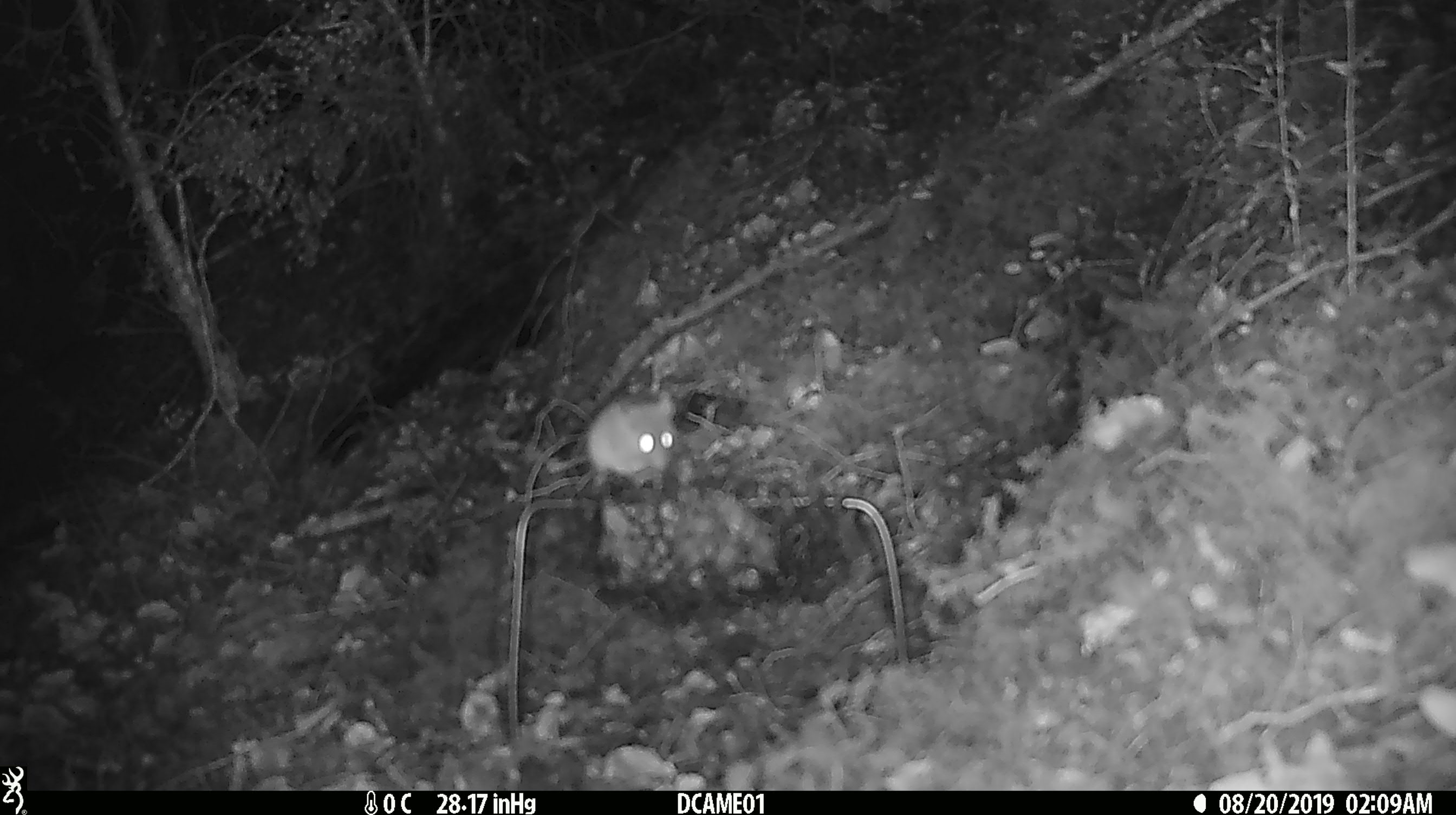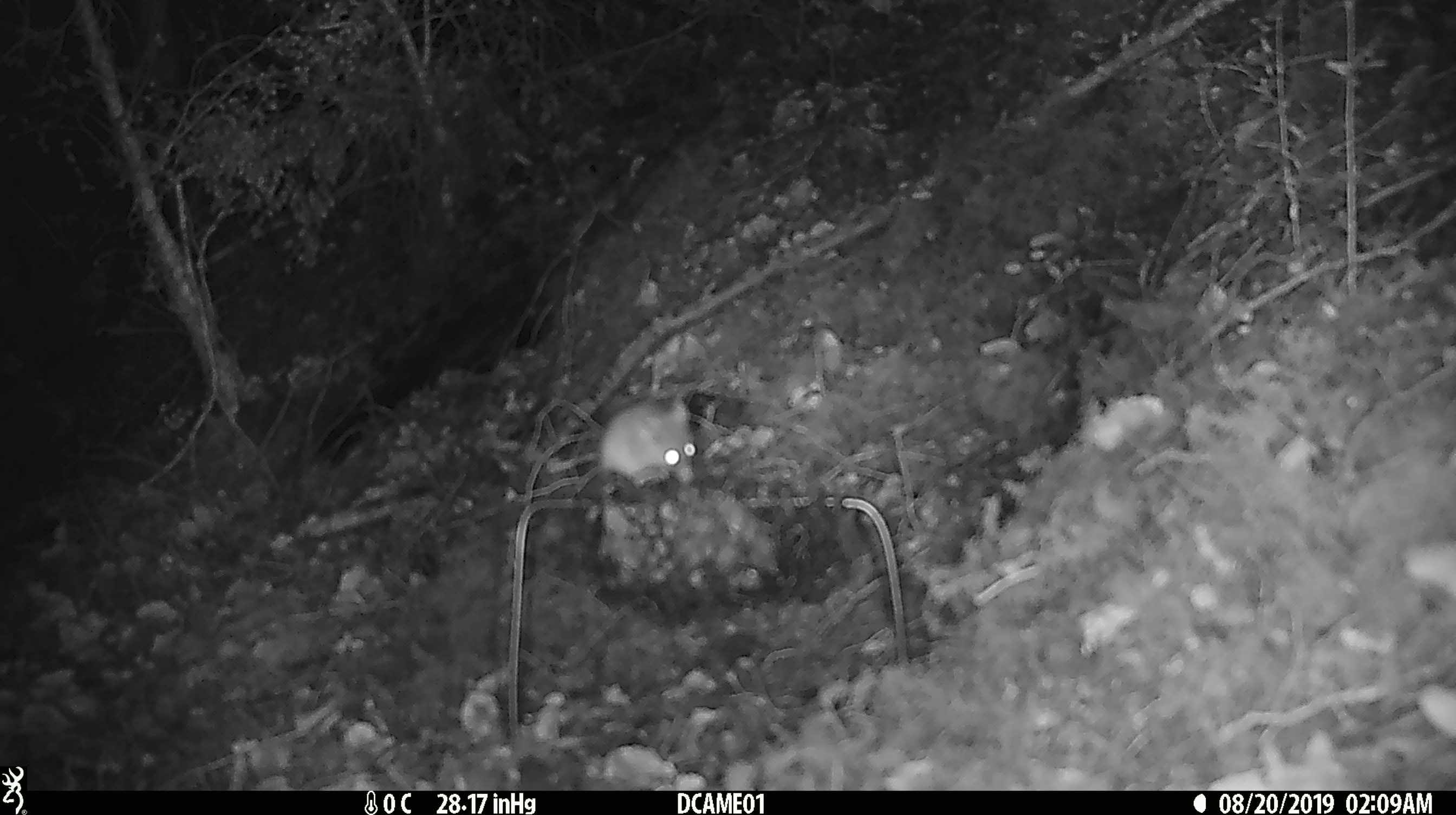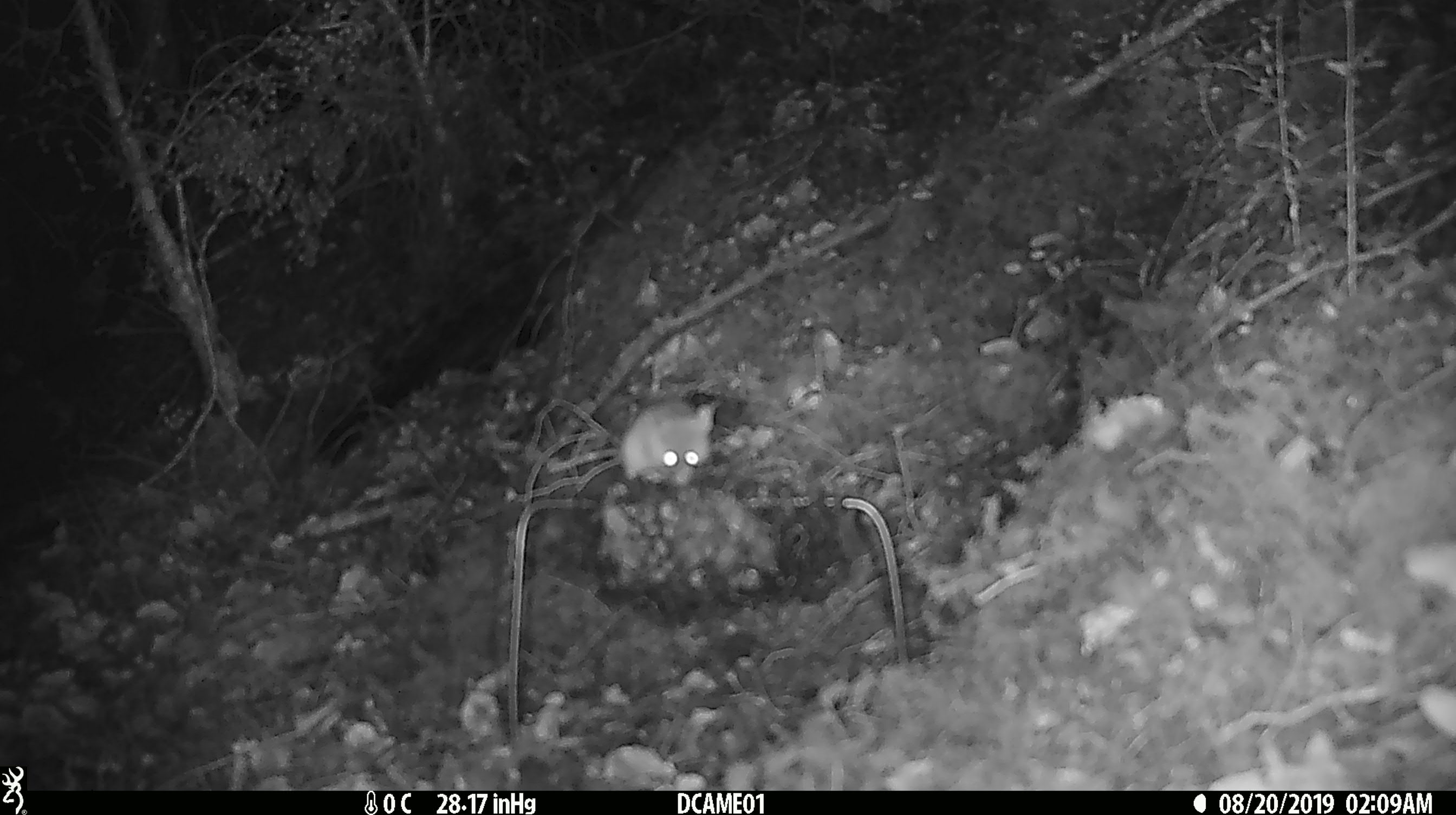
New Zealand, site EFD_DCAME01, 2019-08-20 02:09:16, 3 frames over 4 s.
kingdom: Animalia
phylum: Chordata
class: Mammalia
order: Rodentia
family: Muridae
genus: Mus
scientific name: Mus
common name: mouse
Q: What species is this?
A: Mouse (Mus).